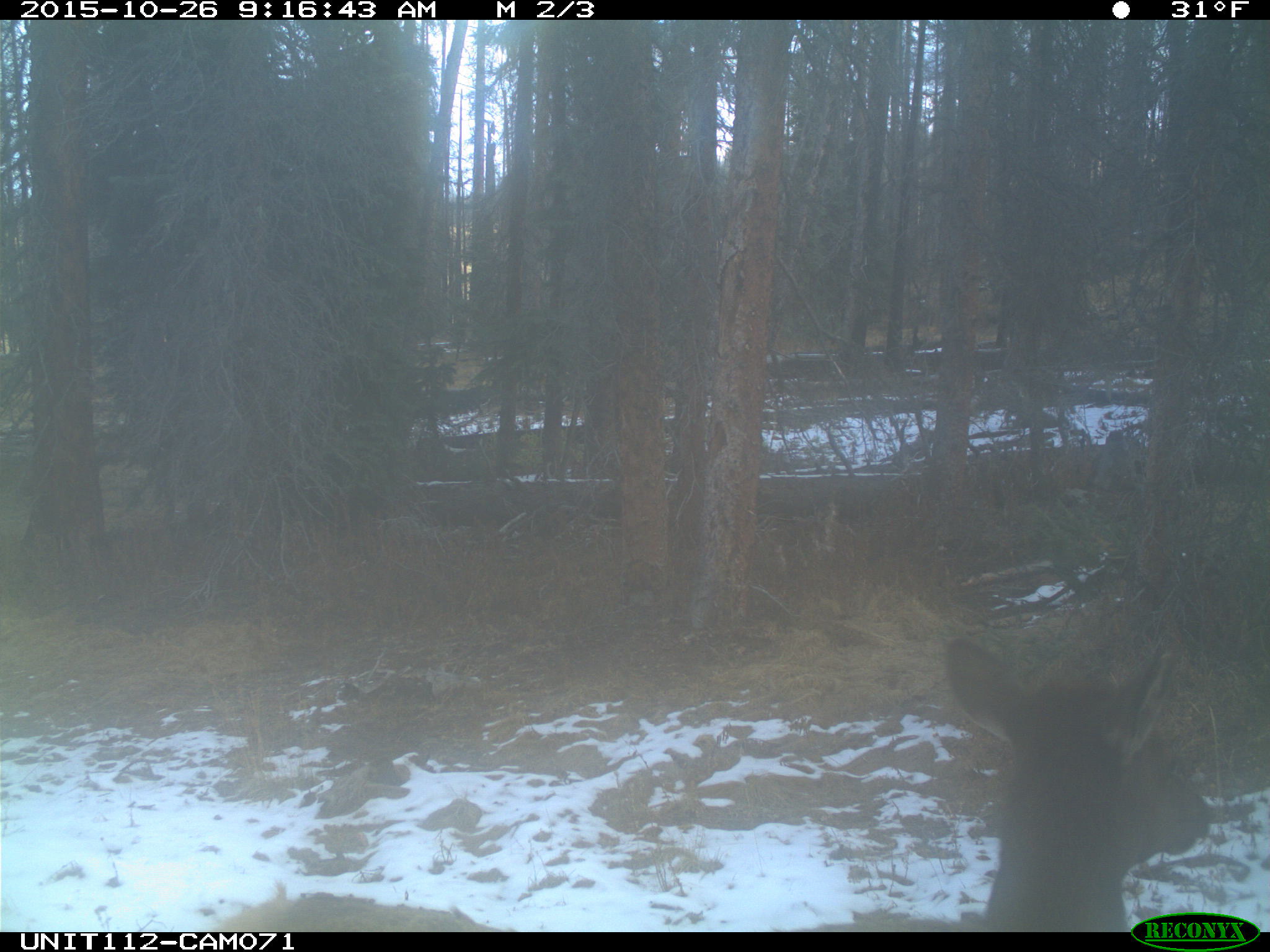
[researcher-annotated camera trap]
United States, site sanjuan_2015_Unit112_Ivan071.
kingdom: Animalia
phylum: Chordata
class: Mammalia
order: Artiodactyla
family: Cervidae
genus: Cervus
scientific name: Cervus elaphus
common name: red deer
Cervus elaphus (red deer).